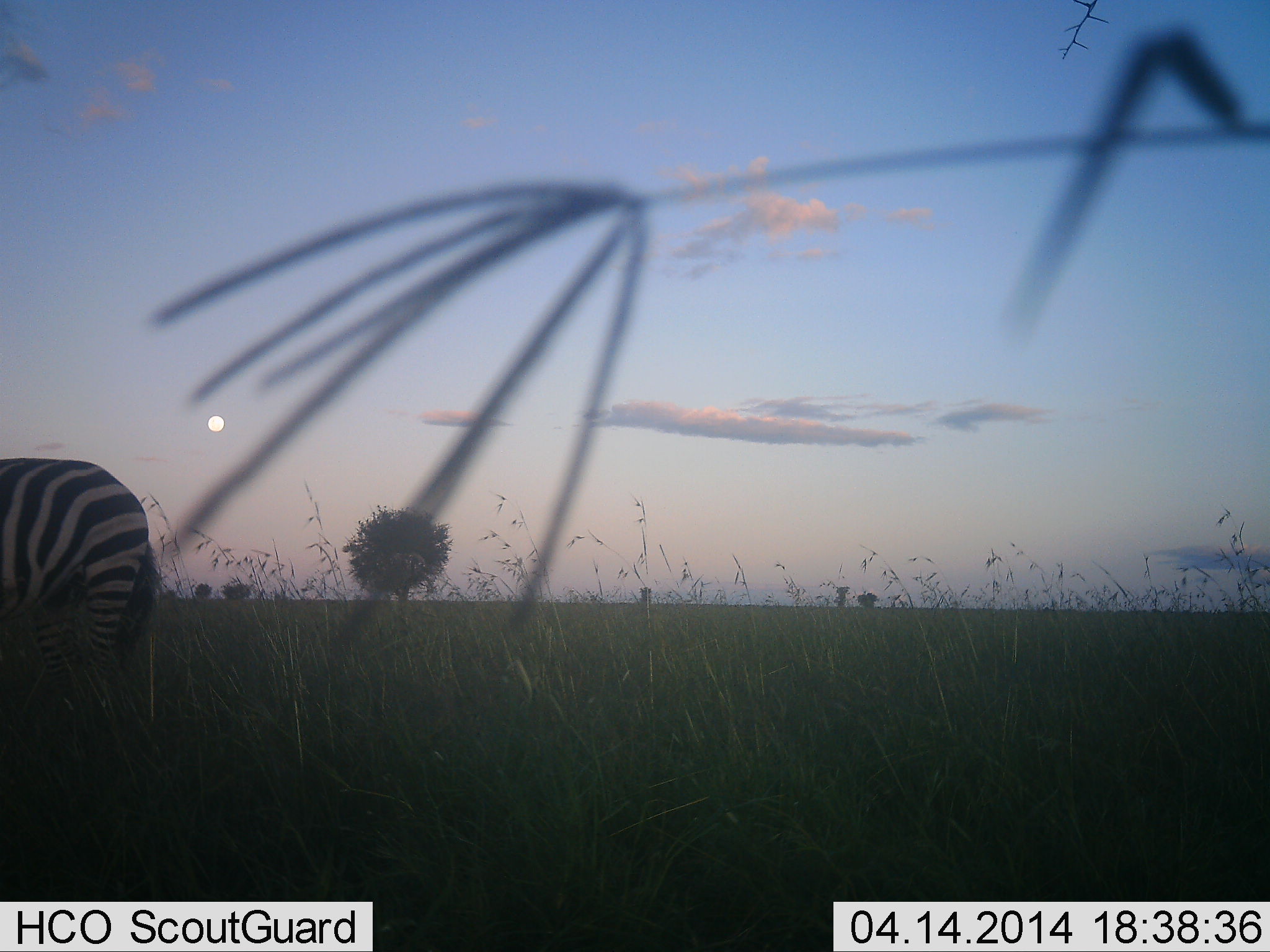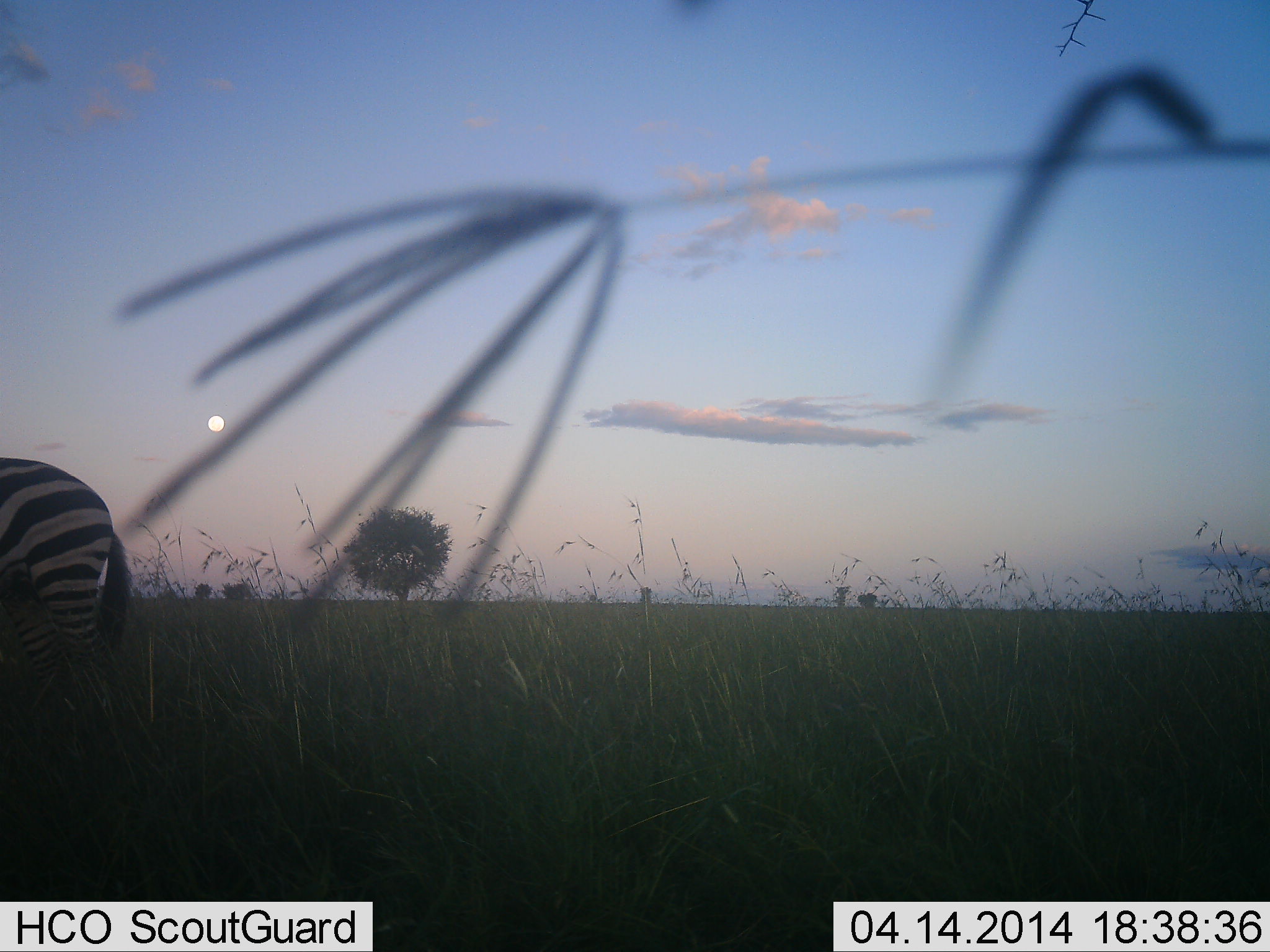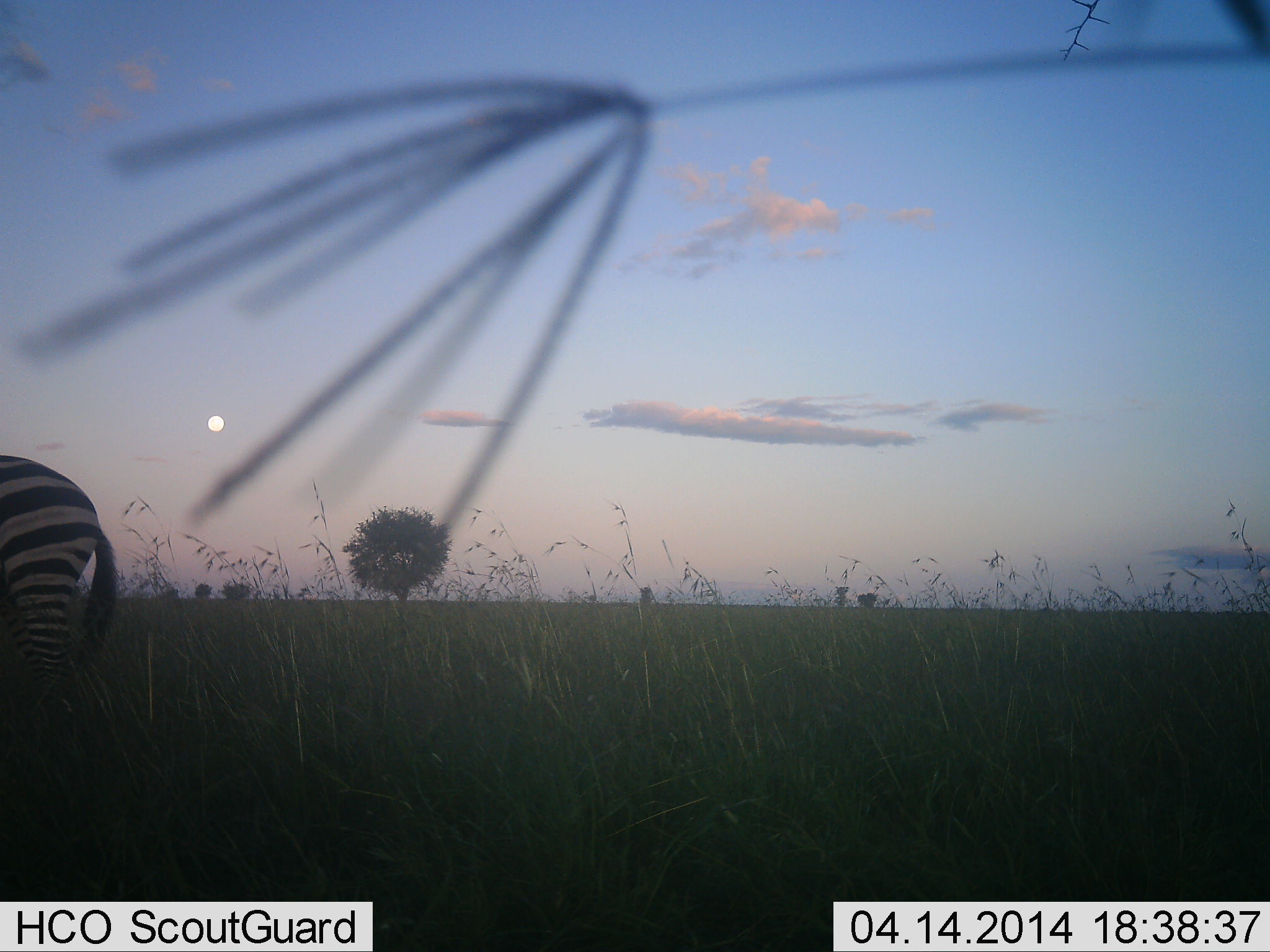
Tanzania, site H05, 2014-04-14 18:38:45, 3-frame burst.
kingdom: Animalia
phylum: Chordata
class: Mammalia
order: Perissodactyla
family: Equidae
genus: Equus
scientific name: Equus quagga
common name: plains zebra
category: zebra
Zebra (plains zebra) (Equus quagga), count 1. Behavior (volunteer vote fractions): standing 47%, resting 2%, moving 55%, interacting 0%. Young present (vote fraction): 0%. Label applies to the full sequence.